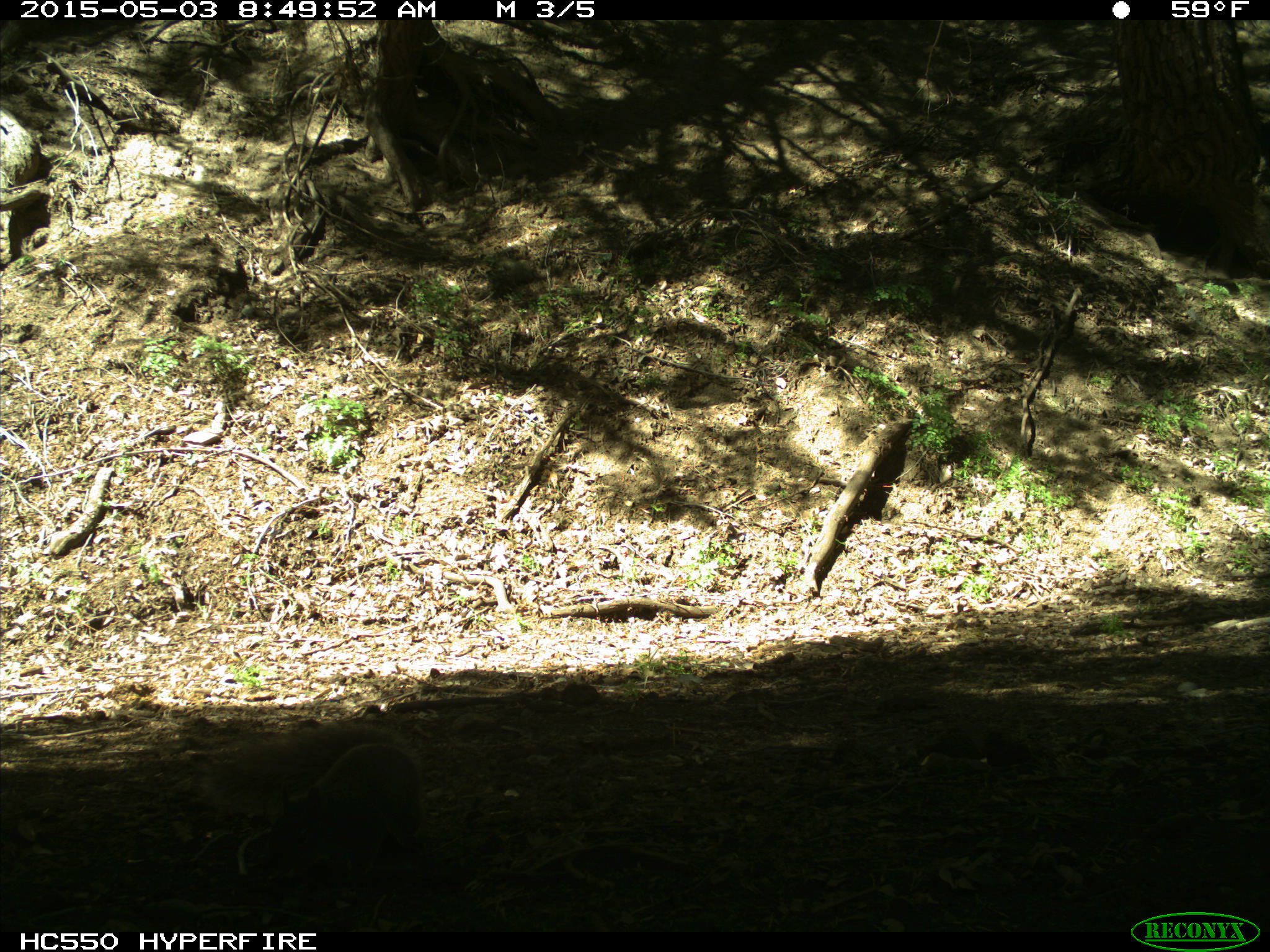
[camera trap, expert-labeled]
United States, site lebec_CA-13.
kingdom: Animalia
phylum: Chordata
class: Mammalia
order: Rodentia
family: Sciuridae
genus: Sciurus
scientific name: Sciurus carolinensis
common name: eastern gray squirrel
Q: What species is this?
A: Sciurus carolinensis (eastern gray squirrel).